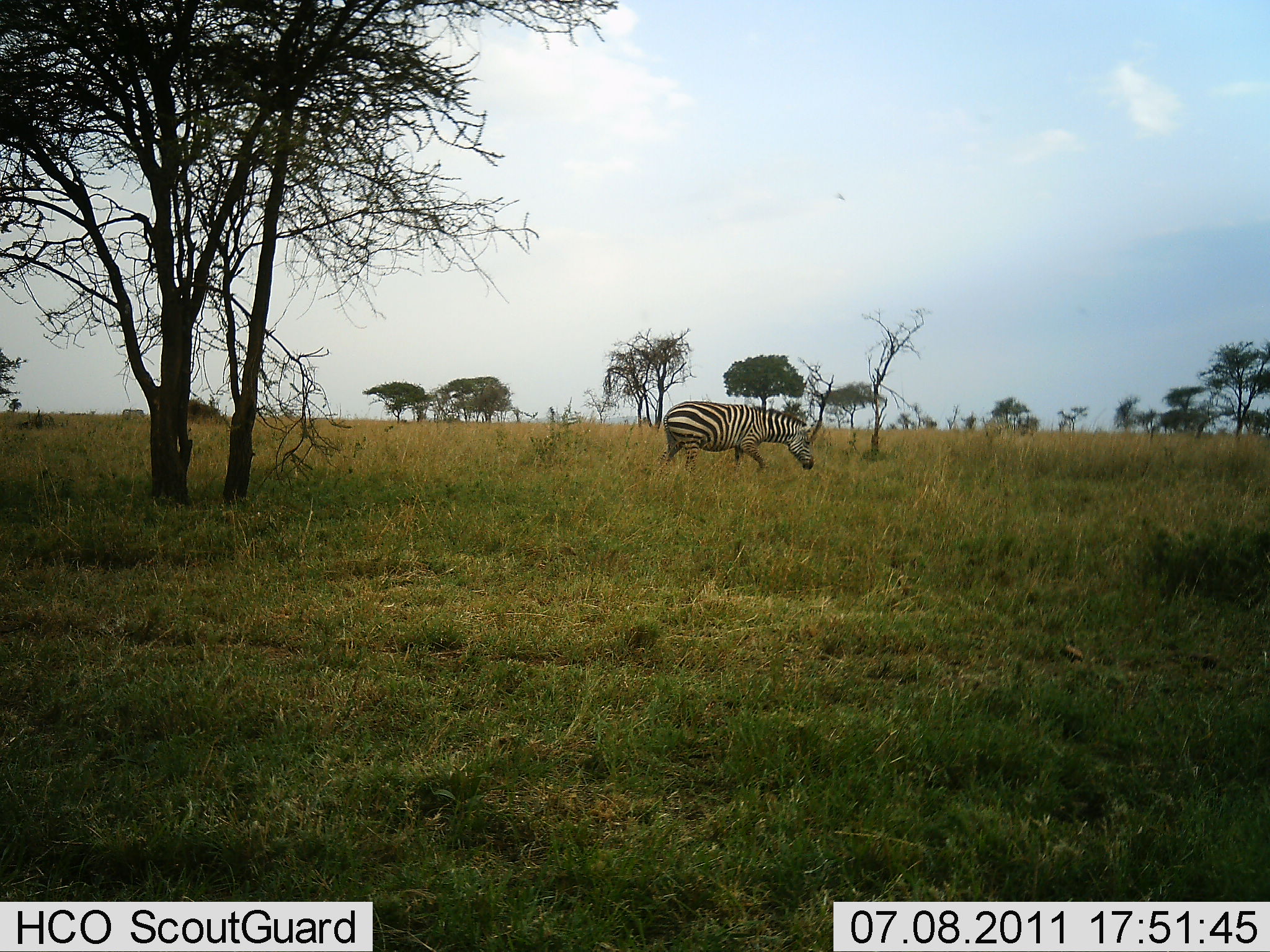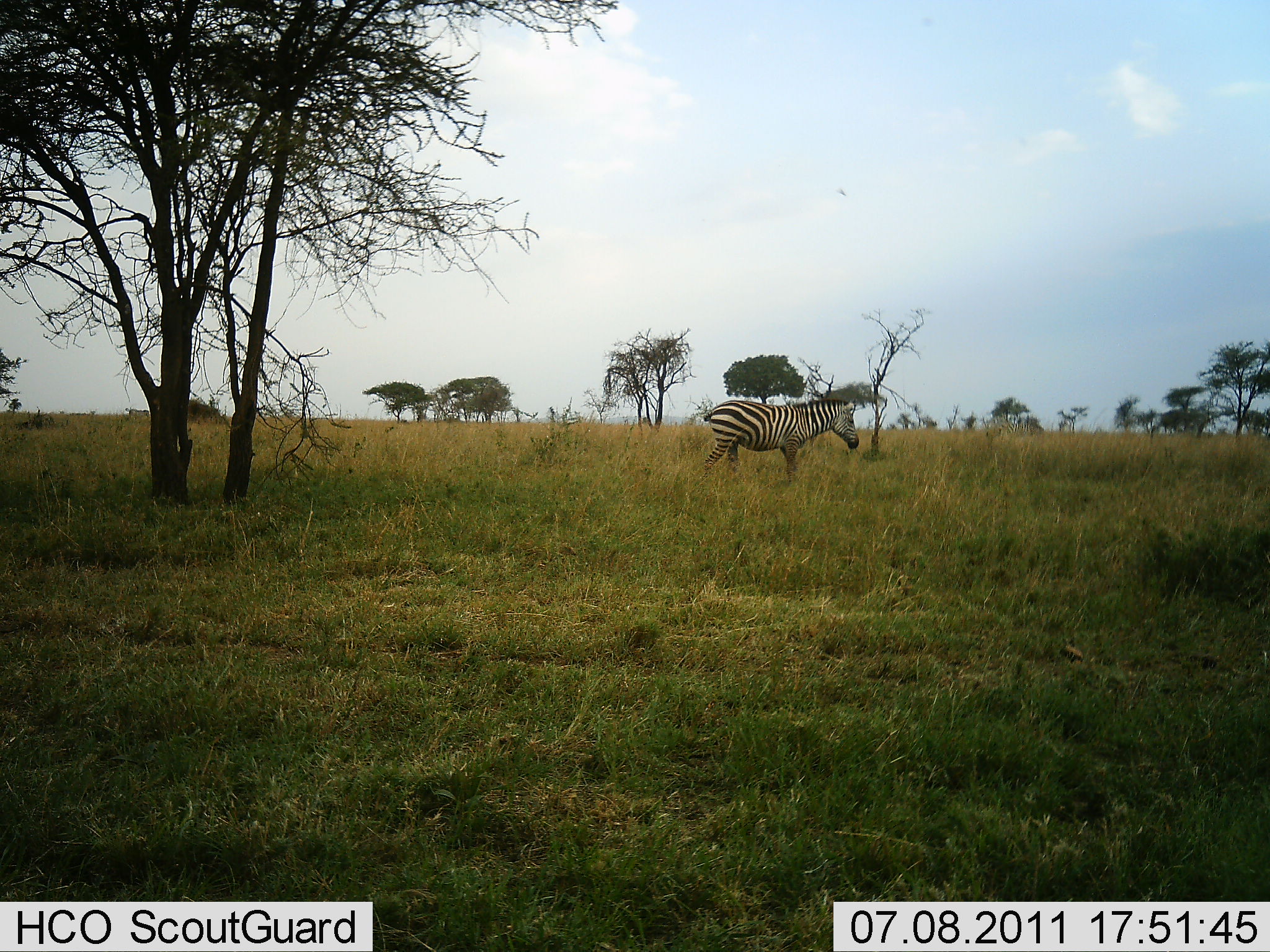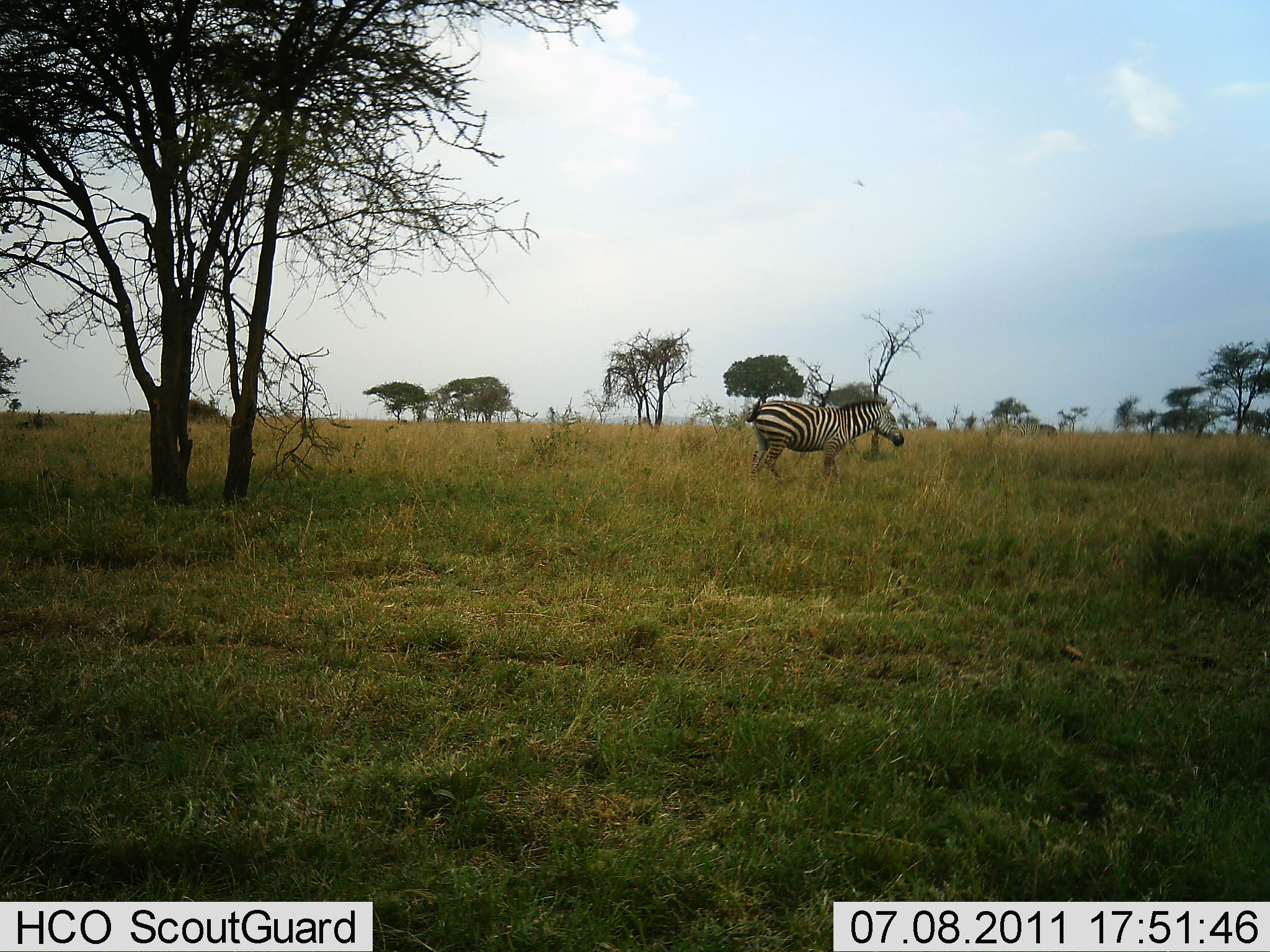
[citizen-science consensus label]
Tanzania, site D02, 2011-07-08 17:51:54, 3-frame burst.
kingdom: Animalia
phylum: Chordata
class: Mammalia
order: Perissodactyla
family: Equidae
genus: Equus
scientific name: Equus quagga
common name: plains zebra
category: zebra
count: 2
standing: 0%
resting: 0%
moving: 100%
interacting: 0%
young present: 0%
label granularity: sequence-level